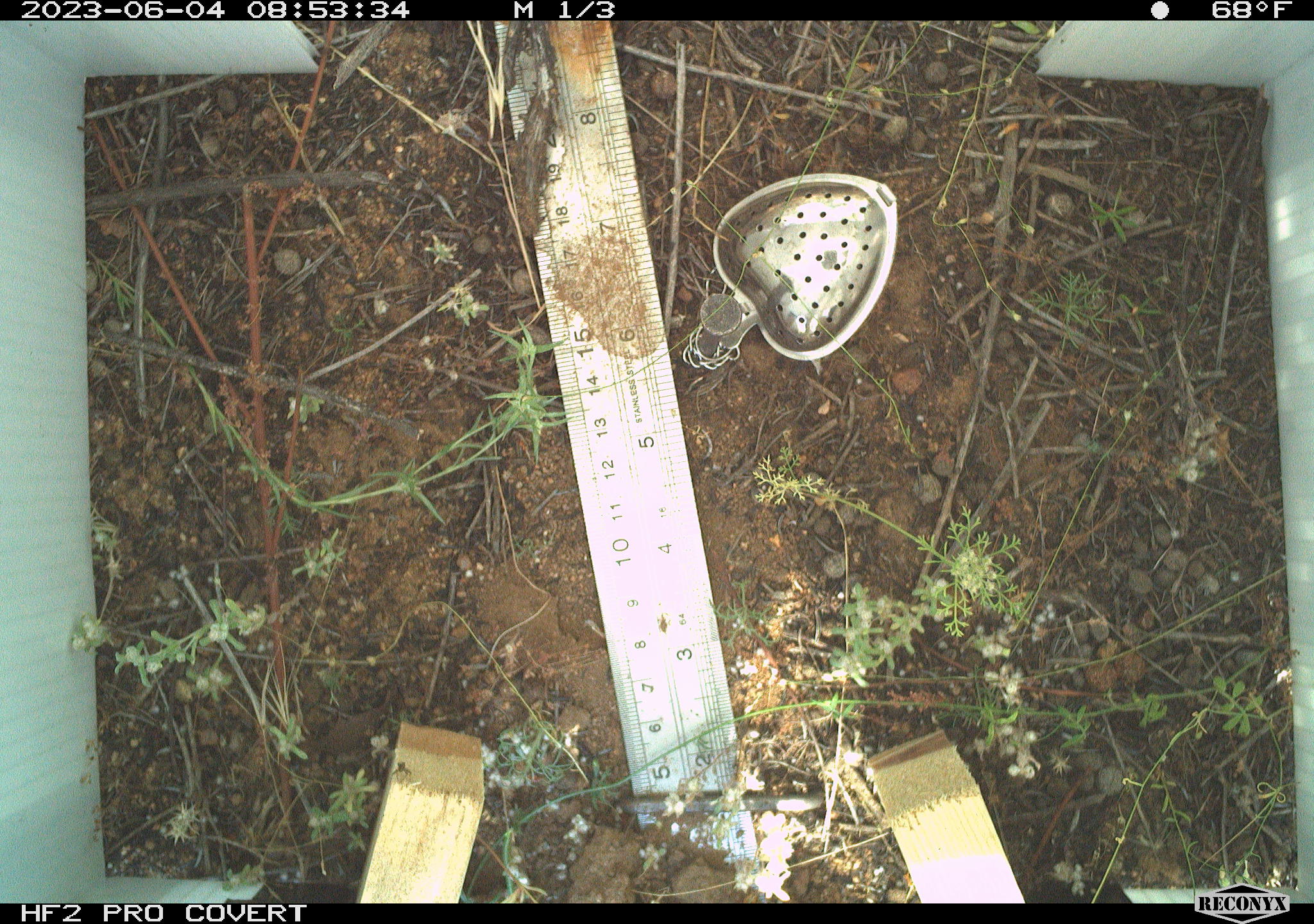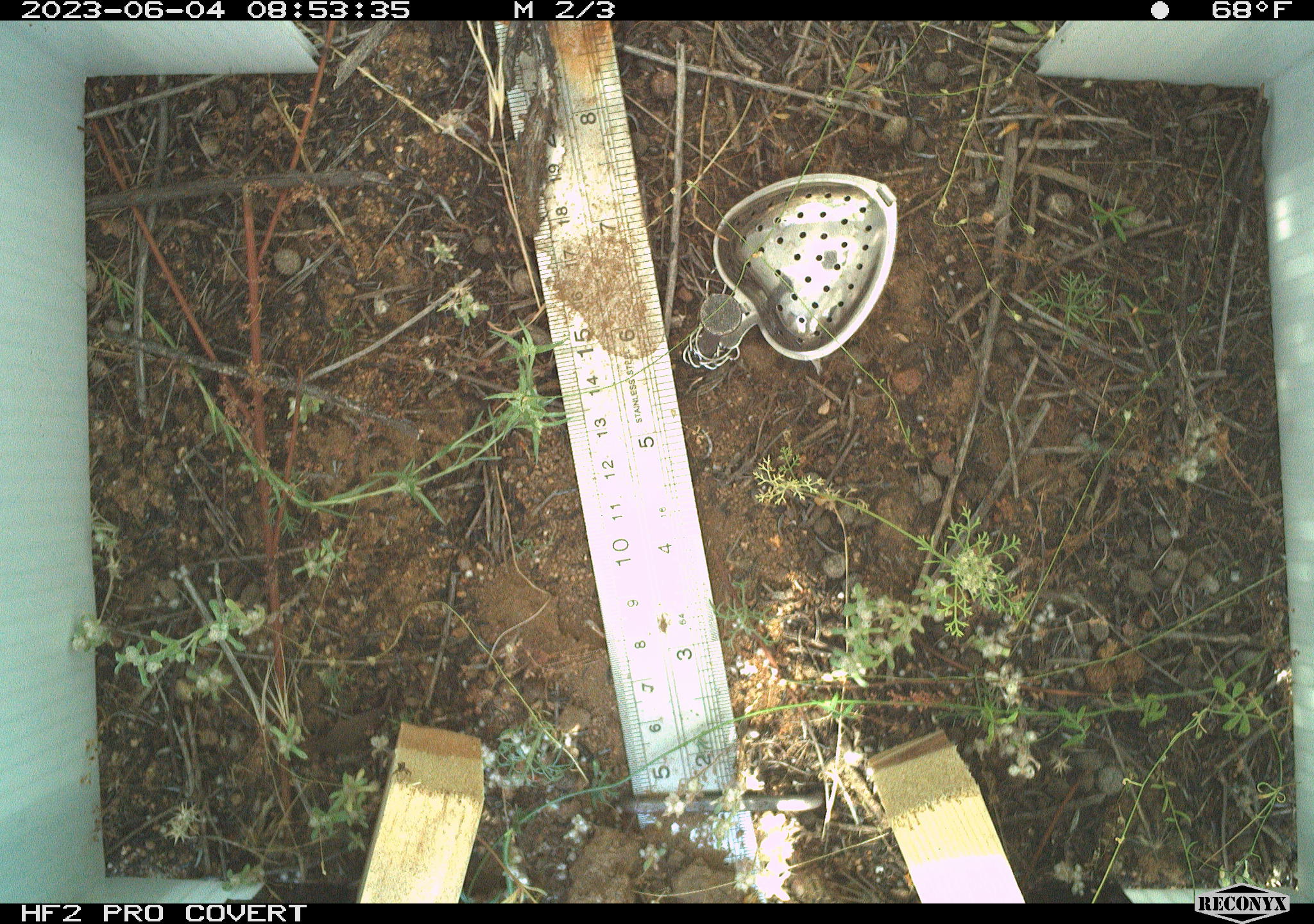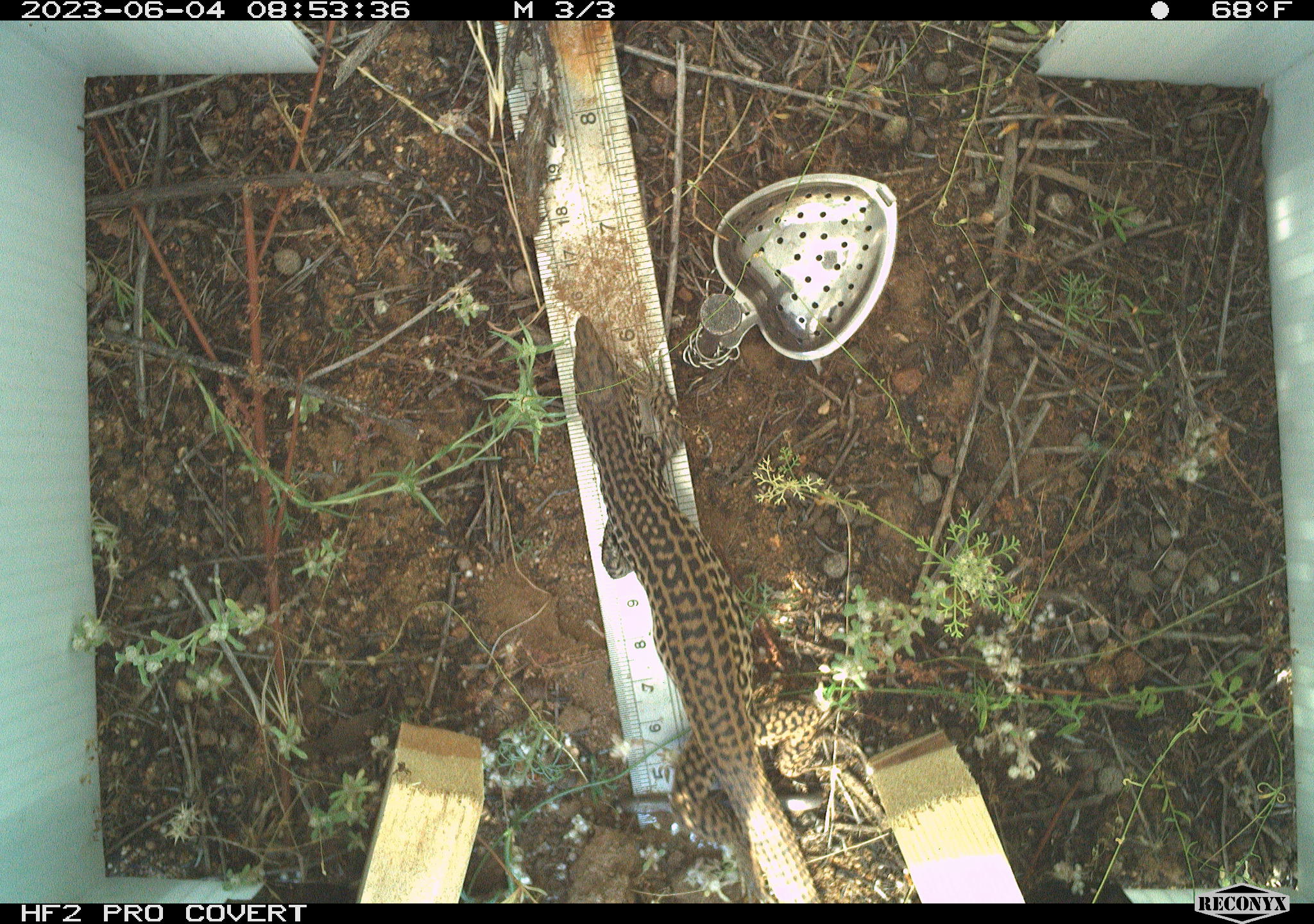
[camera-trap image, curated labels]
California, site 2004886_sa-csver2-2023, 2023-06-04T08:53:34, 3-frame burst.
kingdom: Animalia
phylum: Chordata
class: Reptilia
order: Squamata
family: Teiidae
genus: Aspidoscelis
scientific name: Aspidoscelis tigris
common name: western whiptail